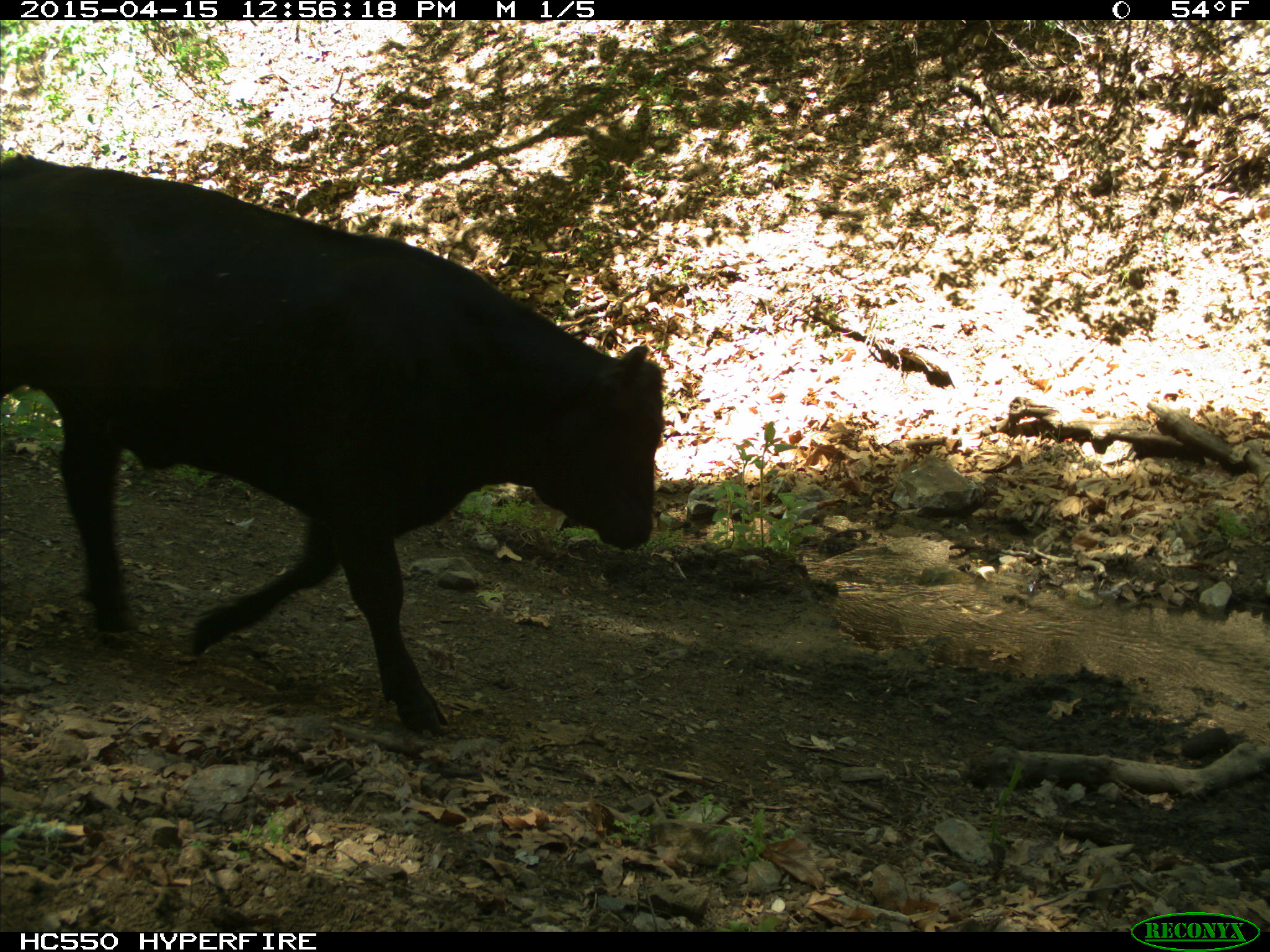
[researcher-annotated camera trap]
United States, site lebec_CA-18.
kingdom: Animalia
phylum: Chordata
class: Mammalia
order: Artiodactyla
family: Bovidae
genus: Bos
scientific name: Bos taurus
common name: domestic cow